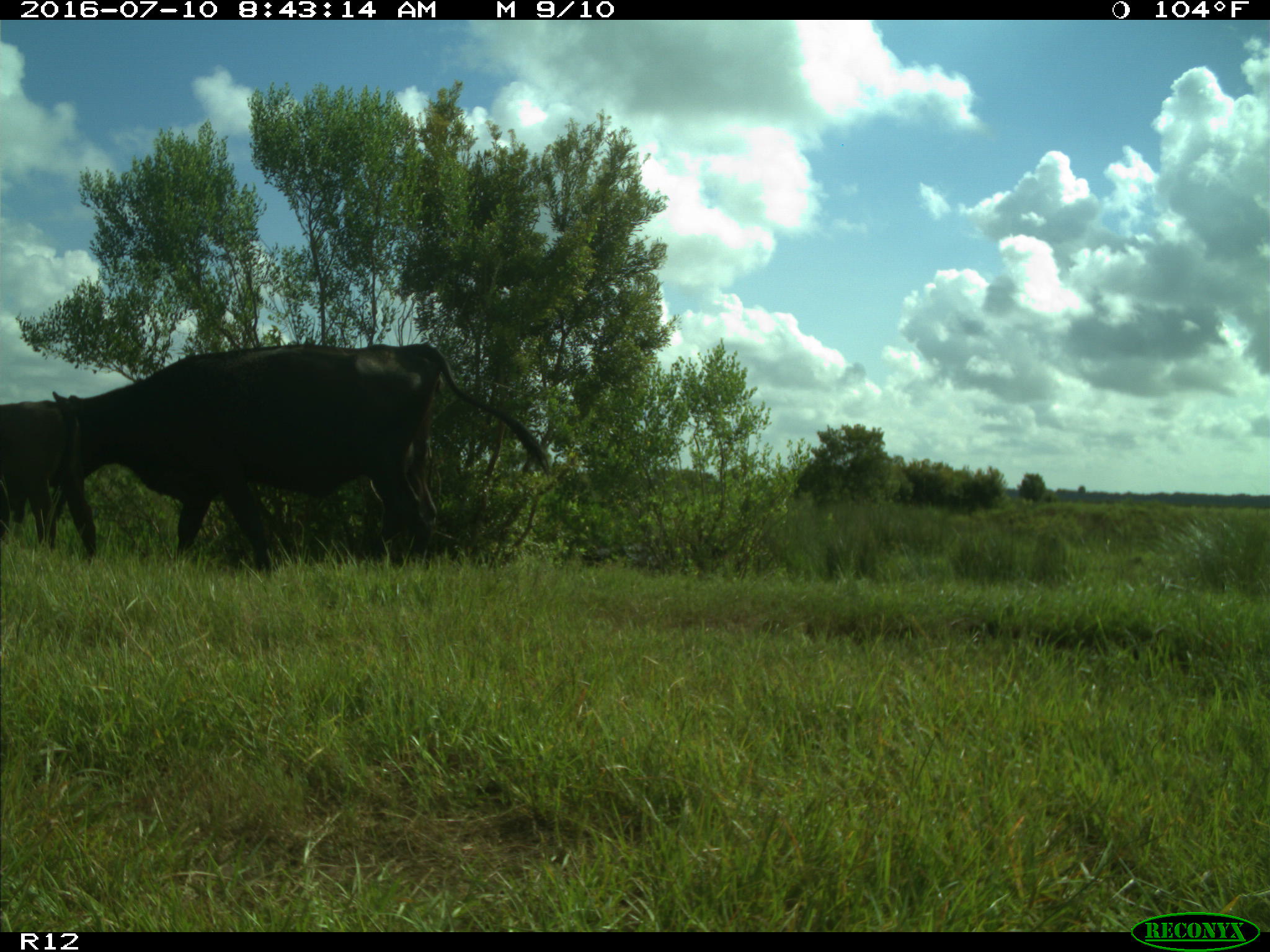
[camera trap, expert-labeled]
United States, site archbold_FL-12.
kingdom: Animalia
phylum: Chordata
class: Mammalia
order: Artiodactyla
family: Bovidae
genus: Bos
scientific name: Bos taurus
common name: domestic cow